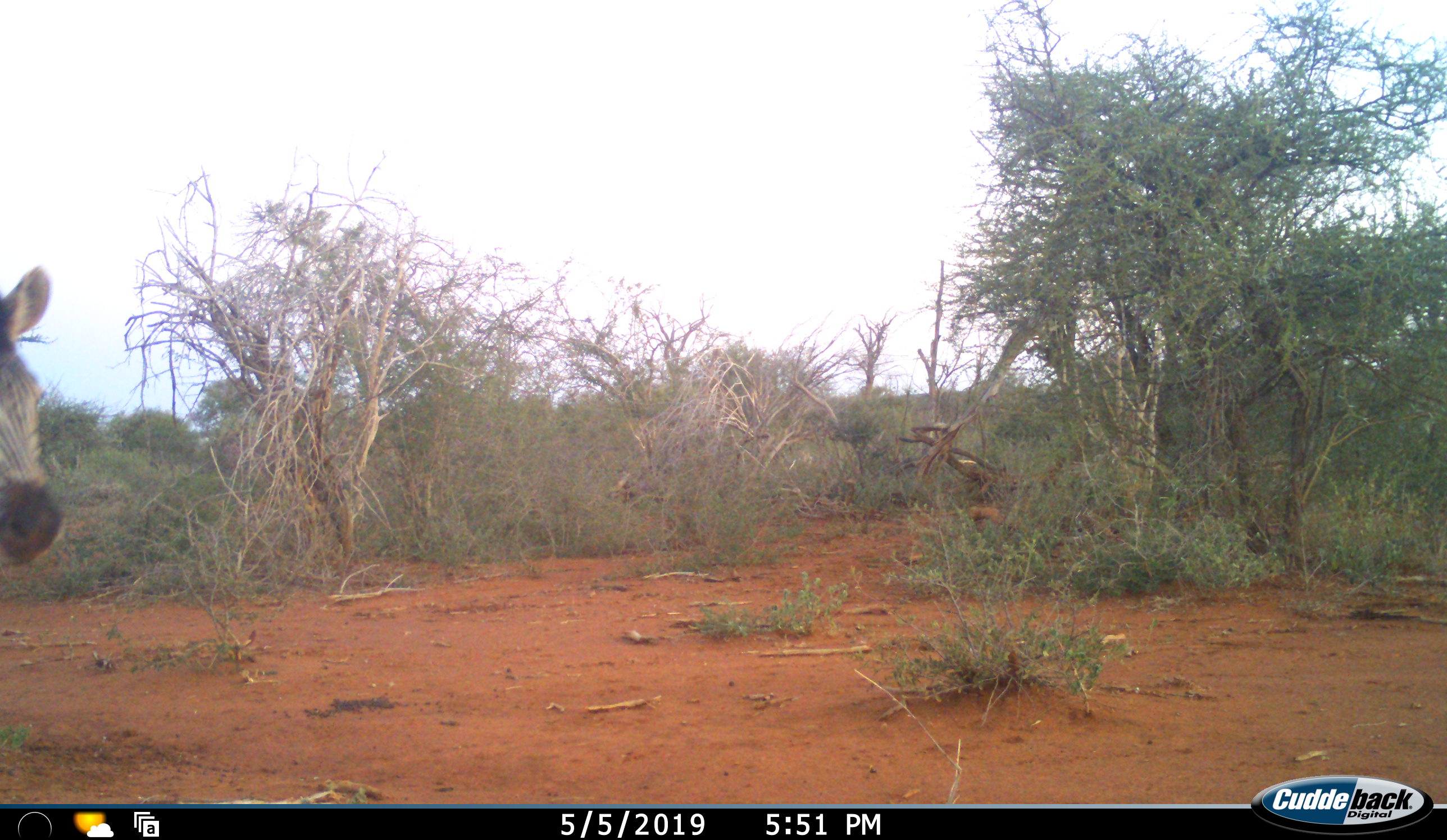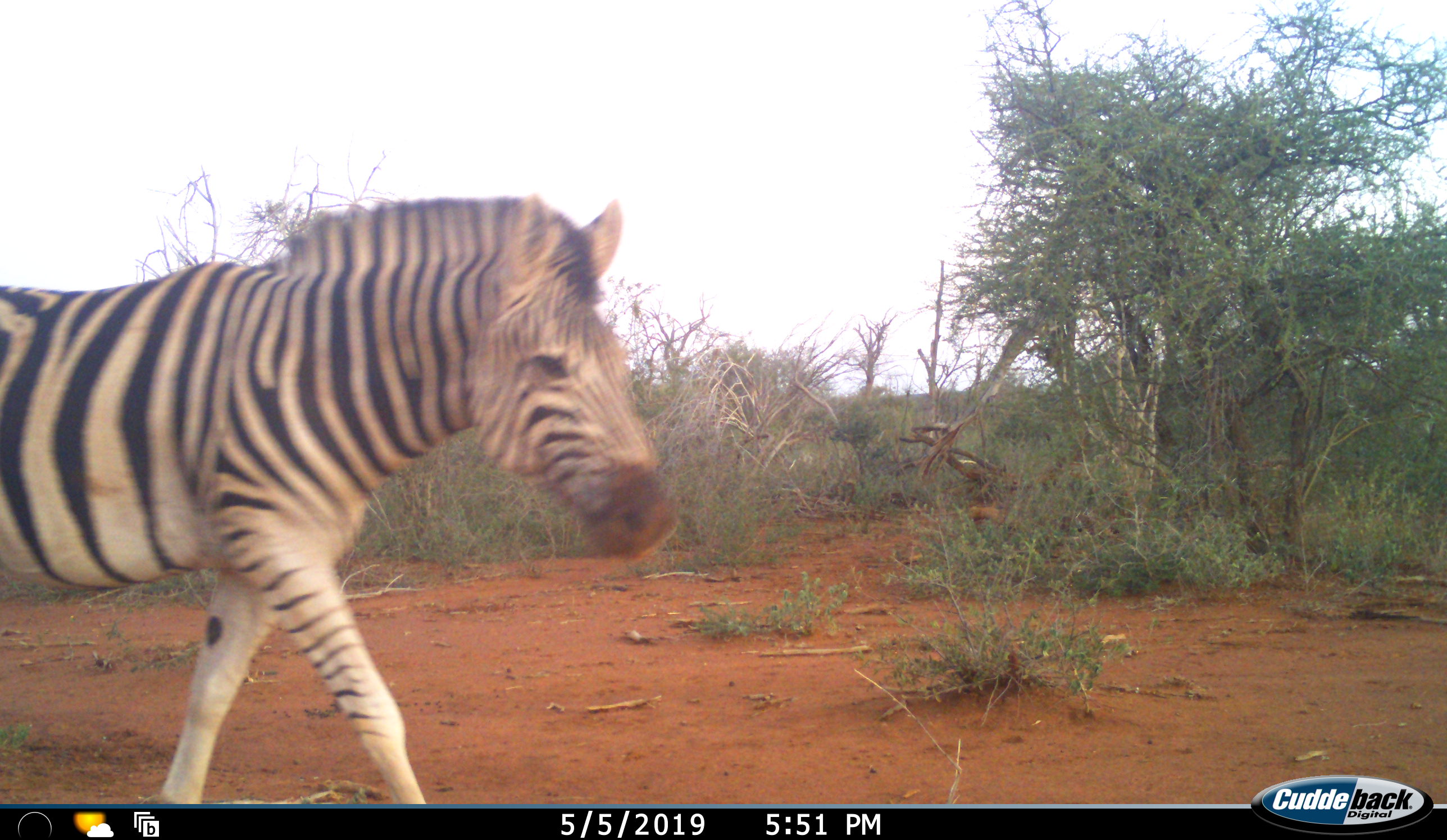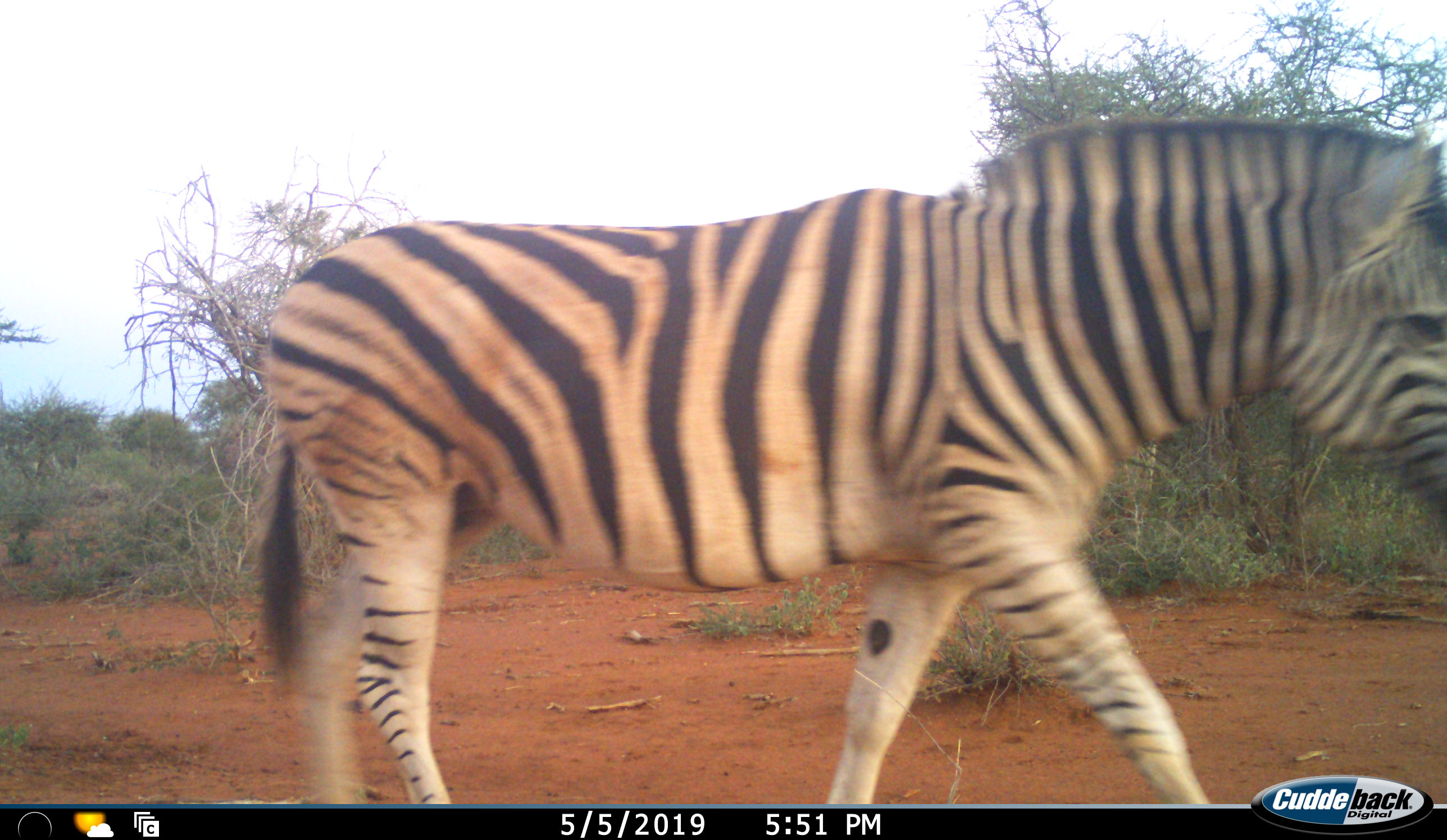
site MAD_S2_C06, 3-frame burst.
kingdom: Animalia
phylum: Chordata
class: Mammalia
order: Perissodactyla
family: Equidae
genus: Equus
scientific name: Equus quagga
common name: plains zebra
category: zebraplains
Zebraplains (plains zebra) (Equus quagga), count 1. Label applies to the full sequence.